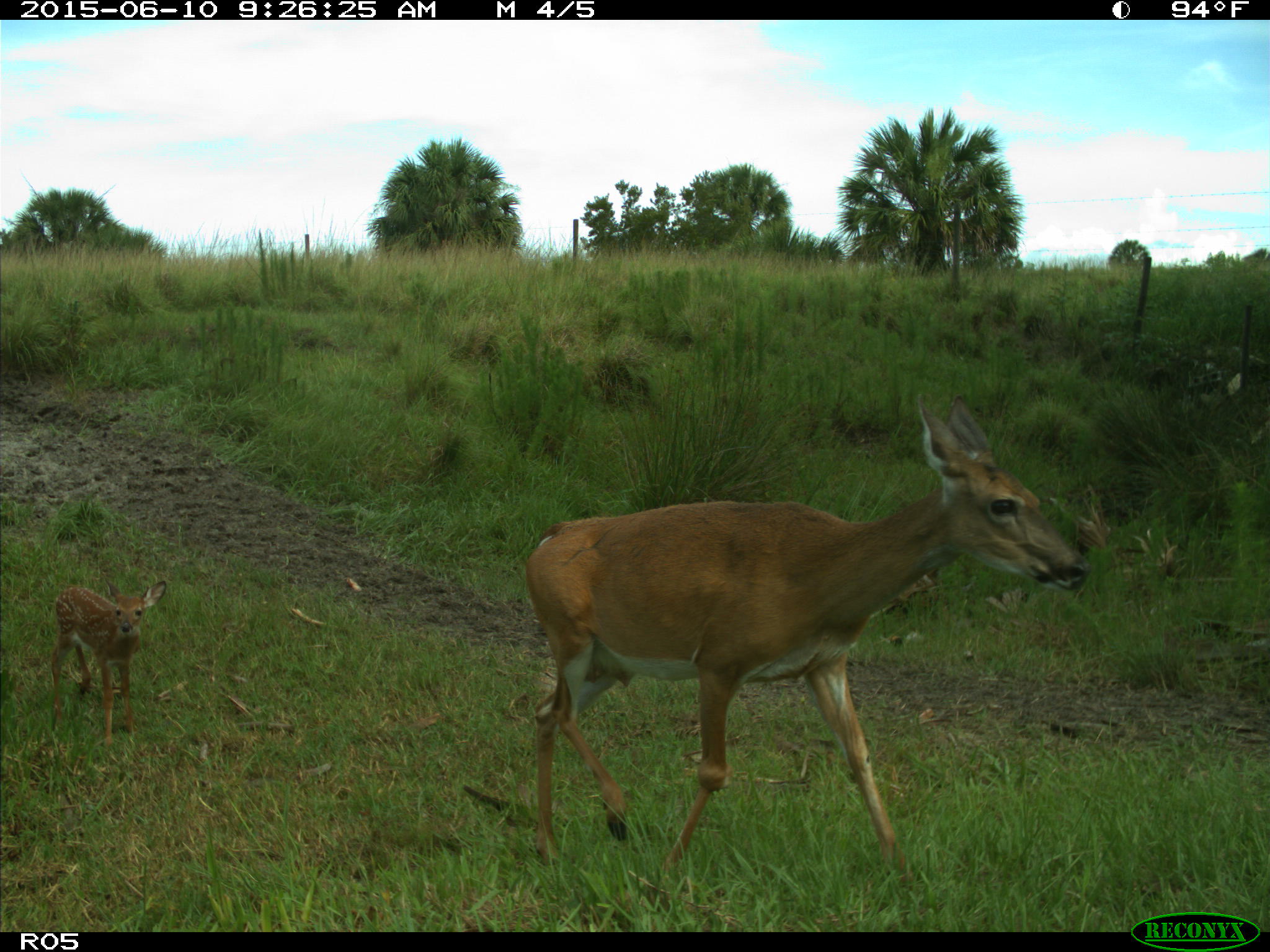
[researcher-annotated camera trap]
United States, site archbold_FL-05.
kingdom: Animalia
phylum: Chordata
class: Mammalia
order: Artiodactyla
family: Cervidae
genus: Odocoileus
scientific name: Odocoileus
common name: deer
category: unidentified deer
Unidentified deer (deer) (Odocoileus).